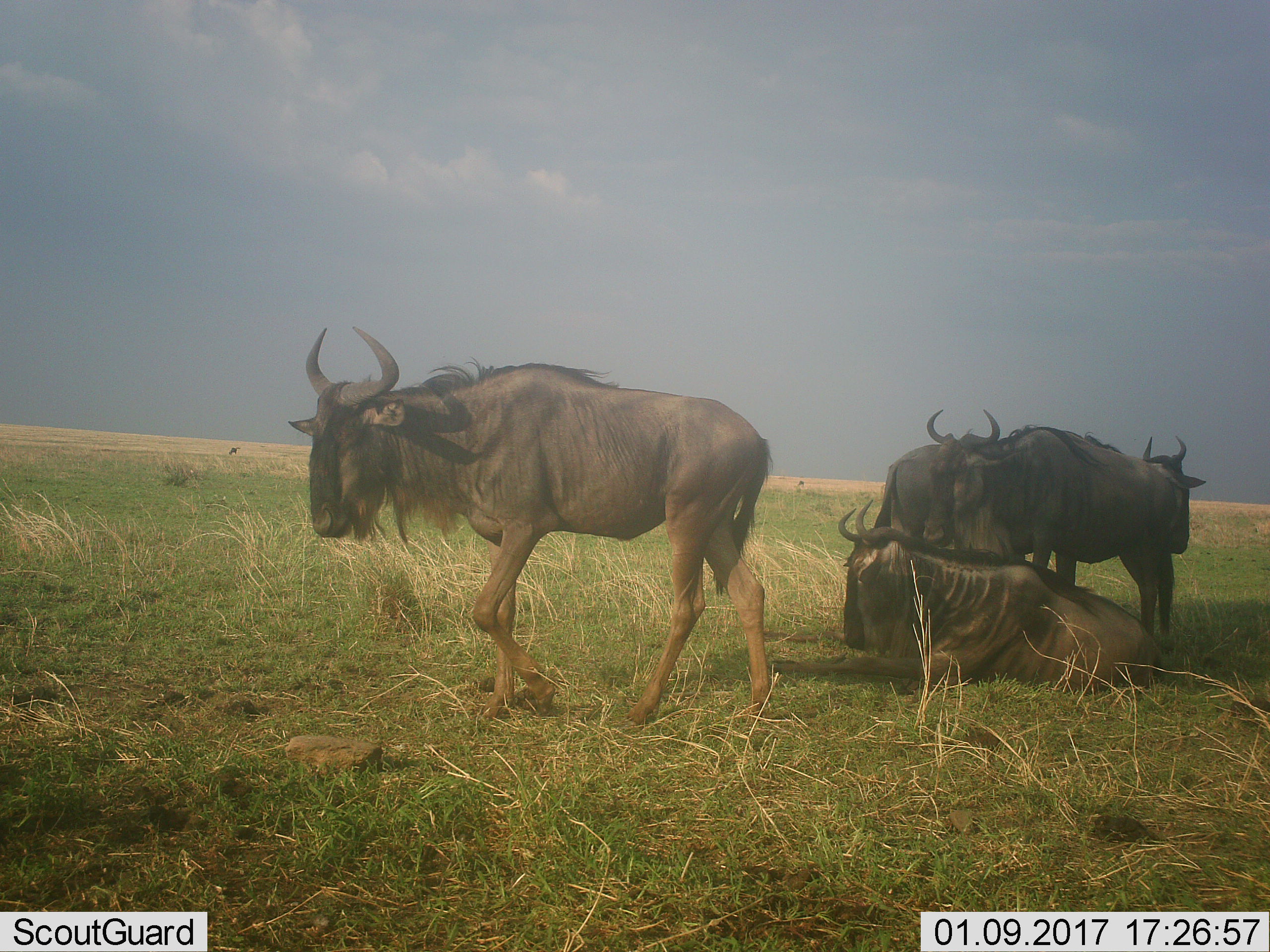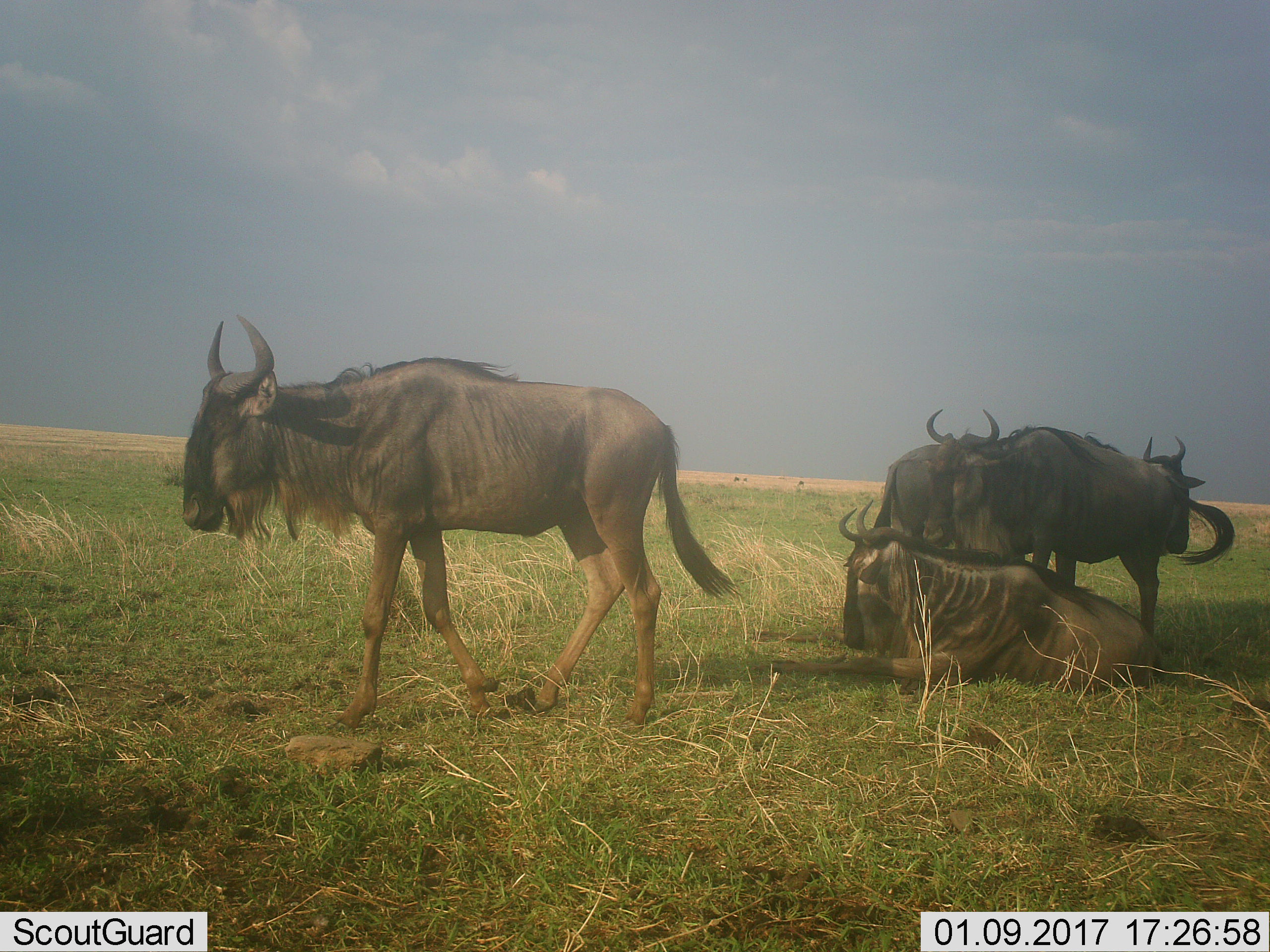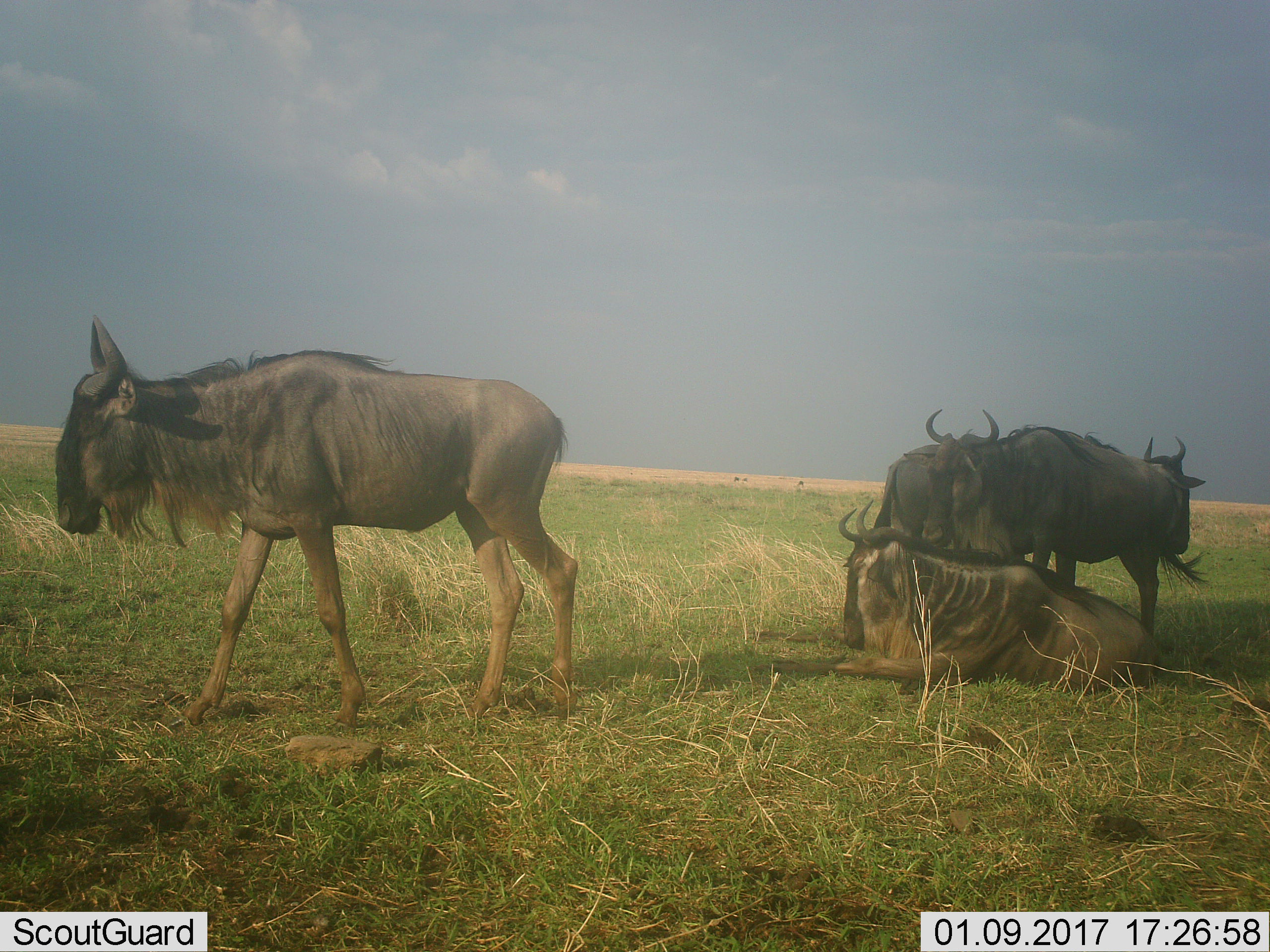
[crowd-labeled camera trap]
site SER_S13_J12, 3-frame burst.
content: unidentified animal